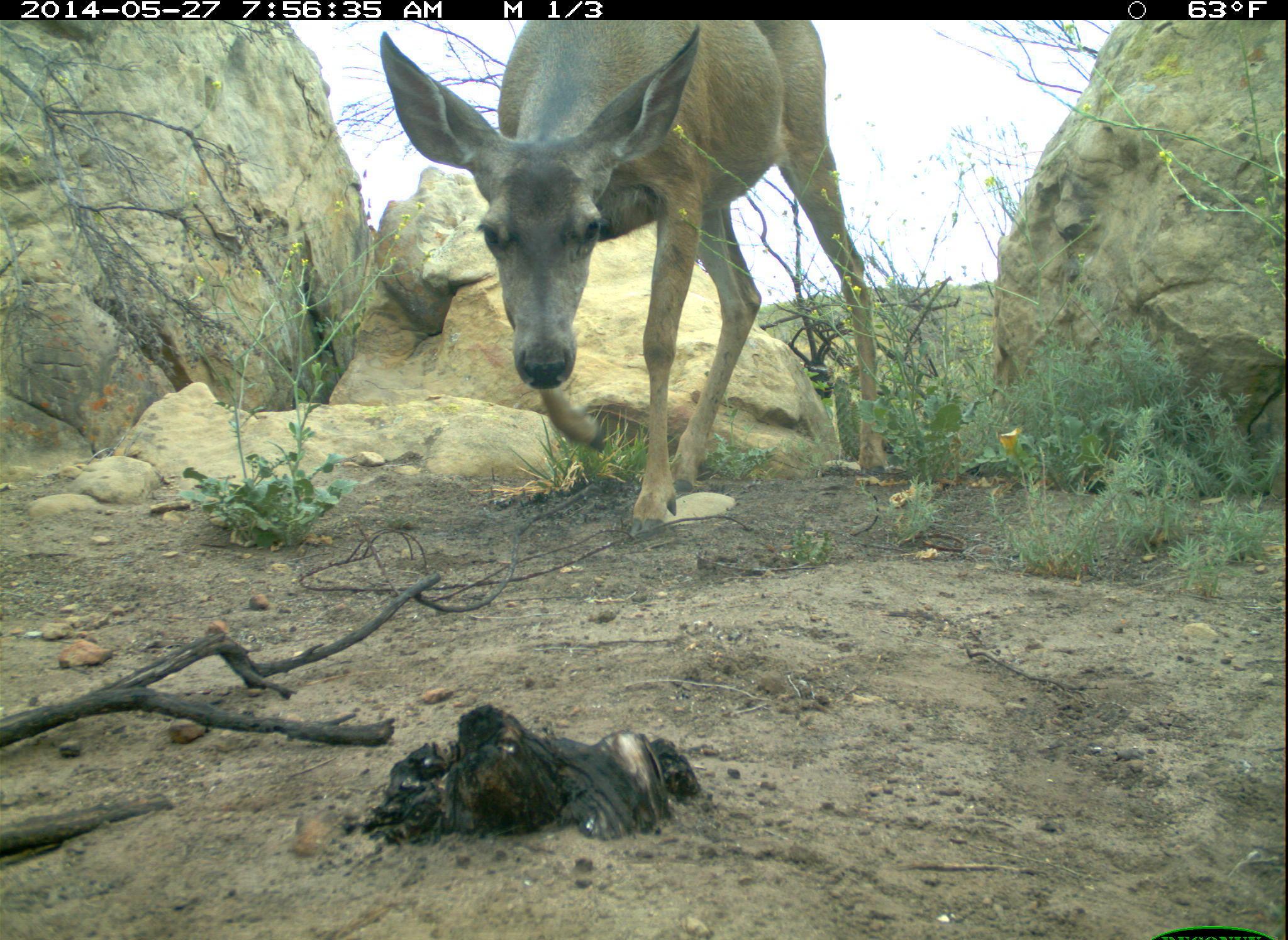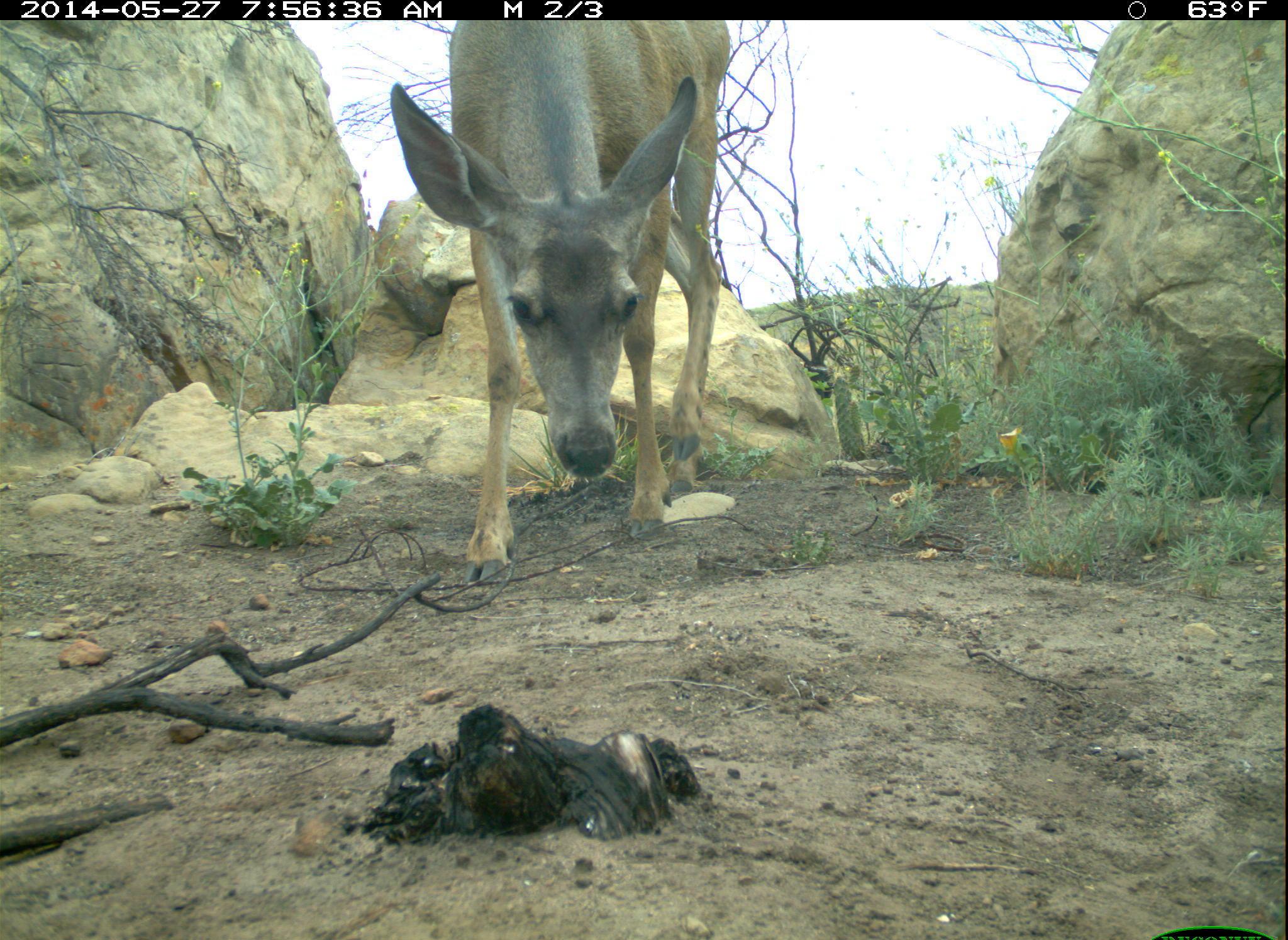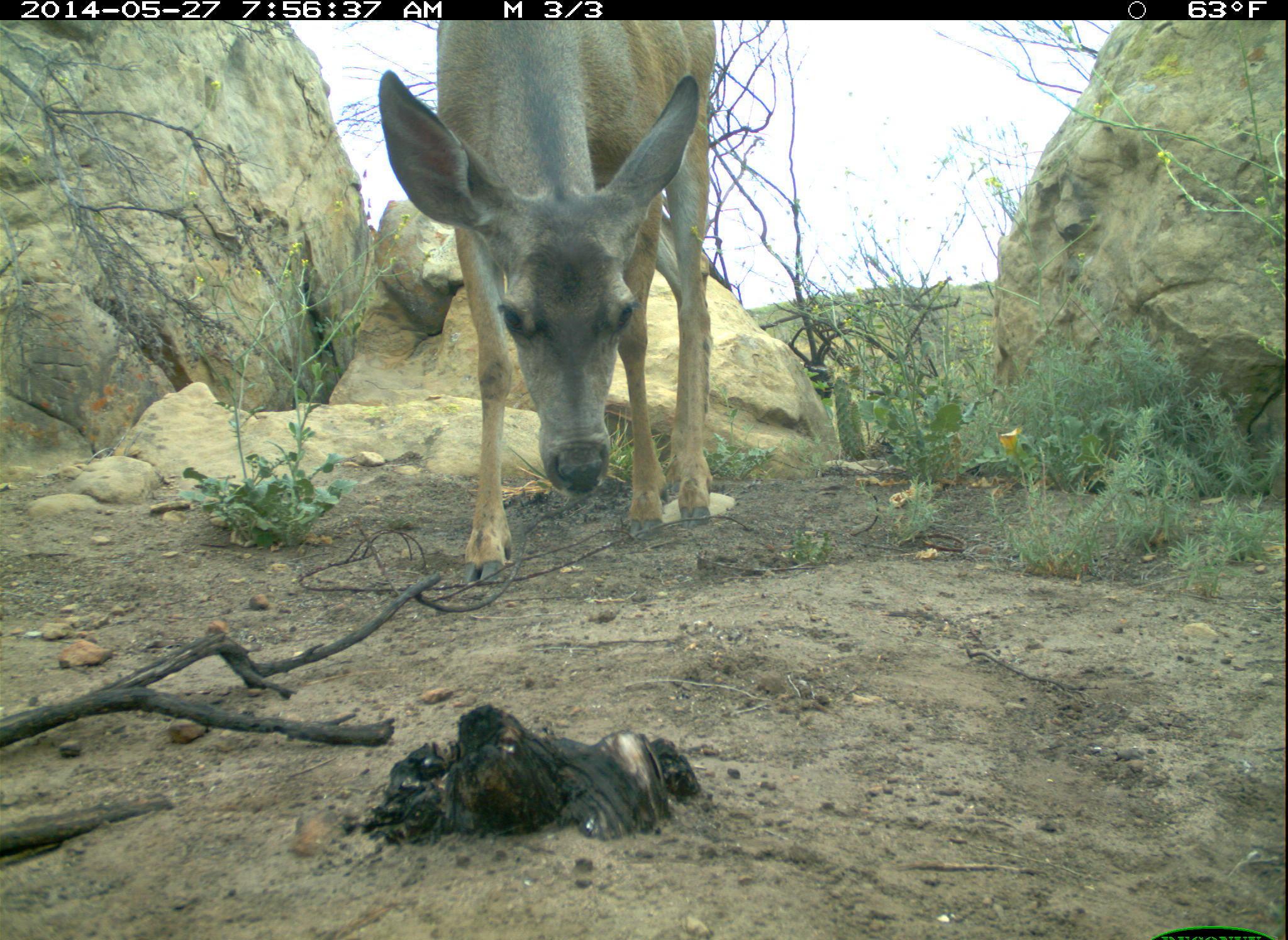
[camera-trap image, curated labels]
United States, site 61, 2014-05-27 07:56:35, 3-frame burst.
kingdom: Animalia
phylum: Chordata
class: Mammalia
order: Artiodactyla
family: Cervidae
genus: Odocoileus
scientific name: Odocoileus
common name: deer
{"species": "deer (Odocoileus)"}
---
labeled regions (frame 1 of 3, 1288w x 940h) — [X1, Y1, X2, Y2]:
deer: [356, 16, 903, 543]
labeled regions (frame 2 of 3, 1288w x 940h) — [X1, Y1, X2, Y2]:
deer: [357, 21, 782, 601]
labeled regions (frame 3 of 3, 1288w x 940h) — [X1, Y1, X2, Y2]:
deer: [374, 21, 763, 601]